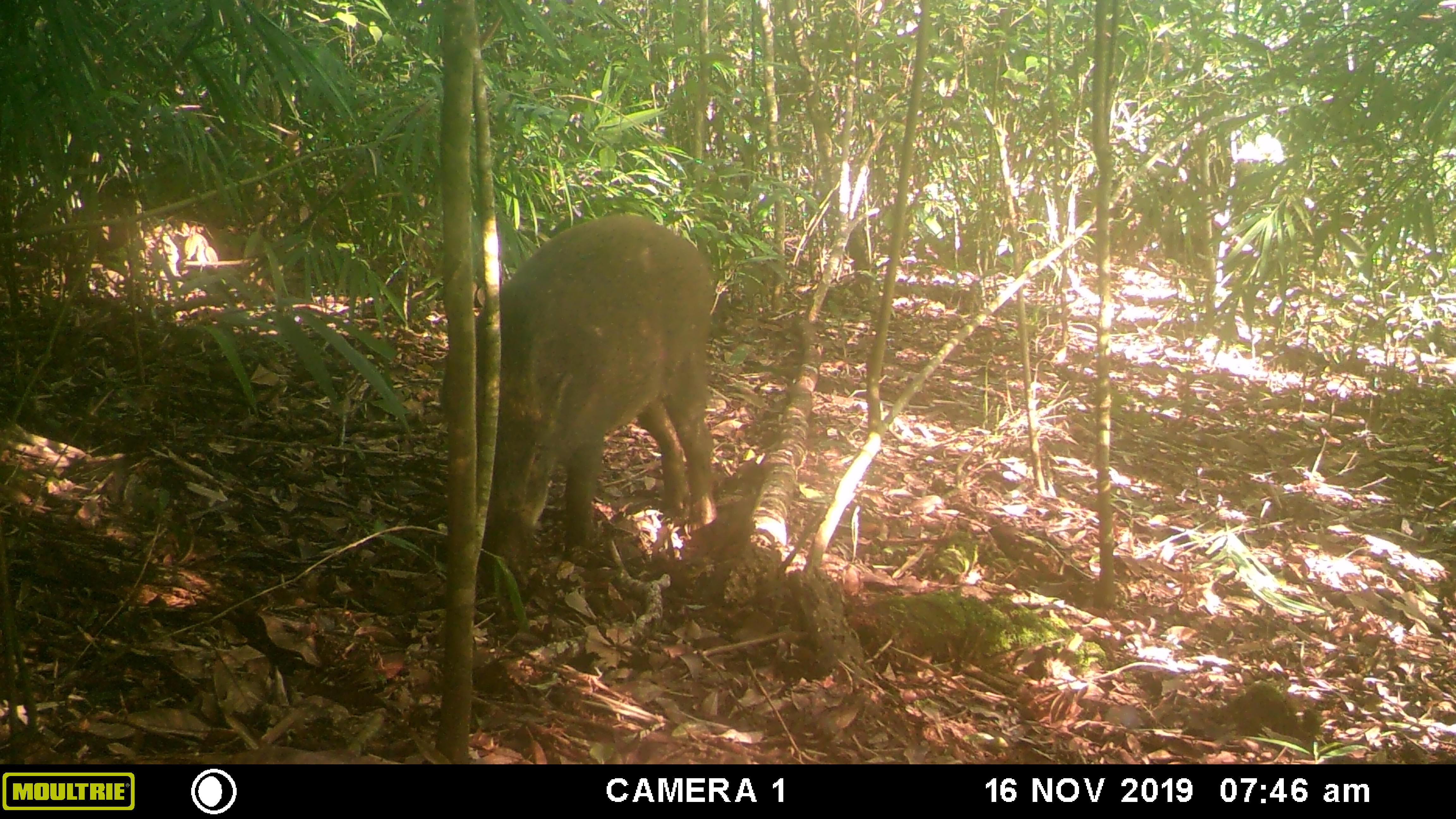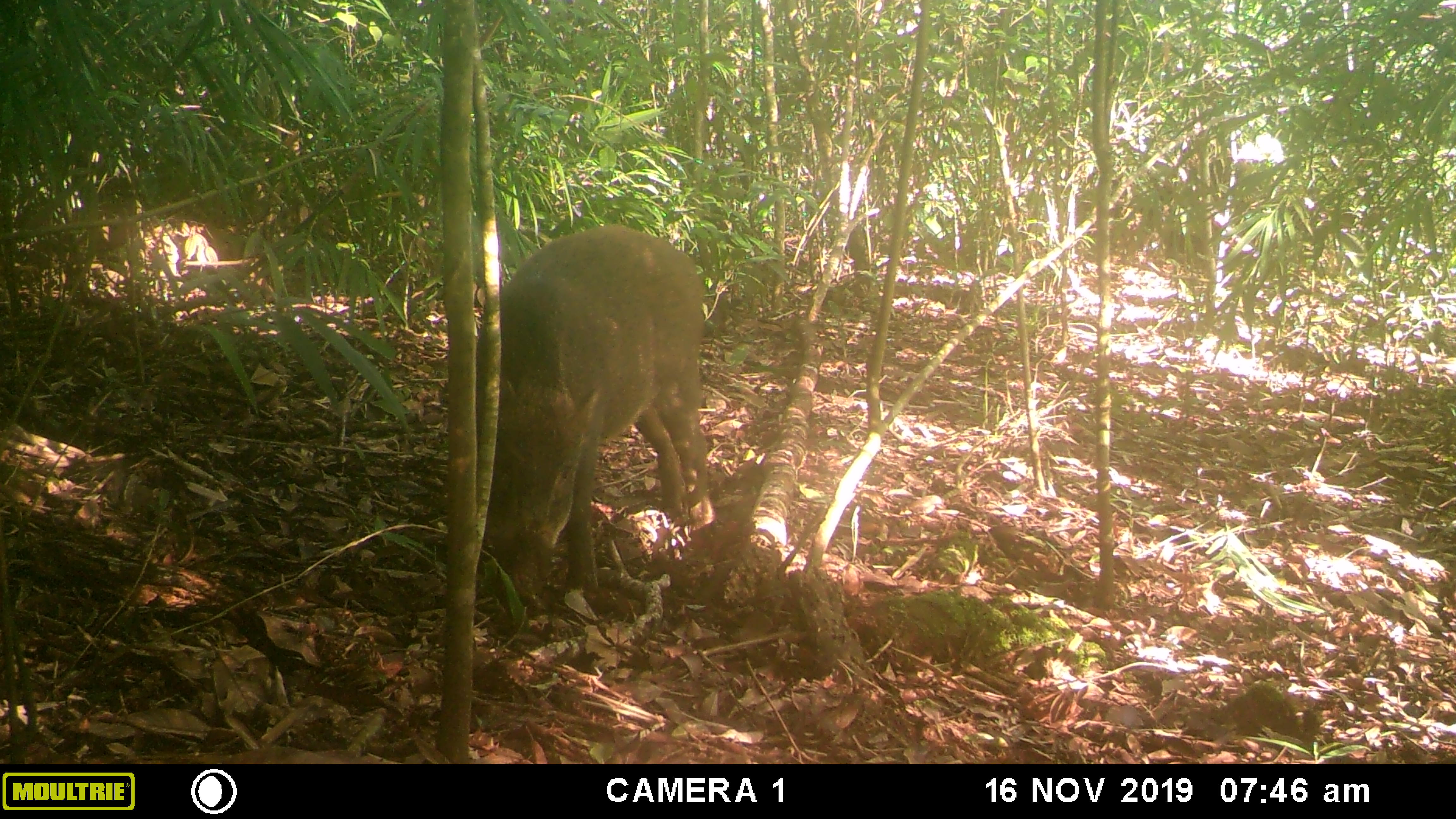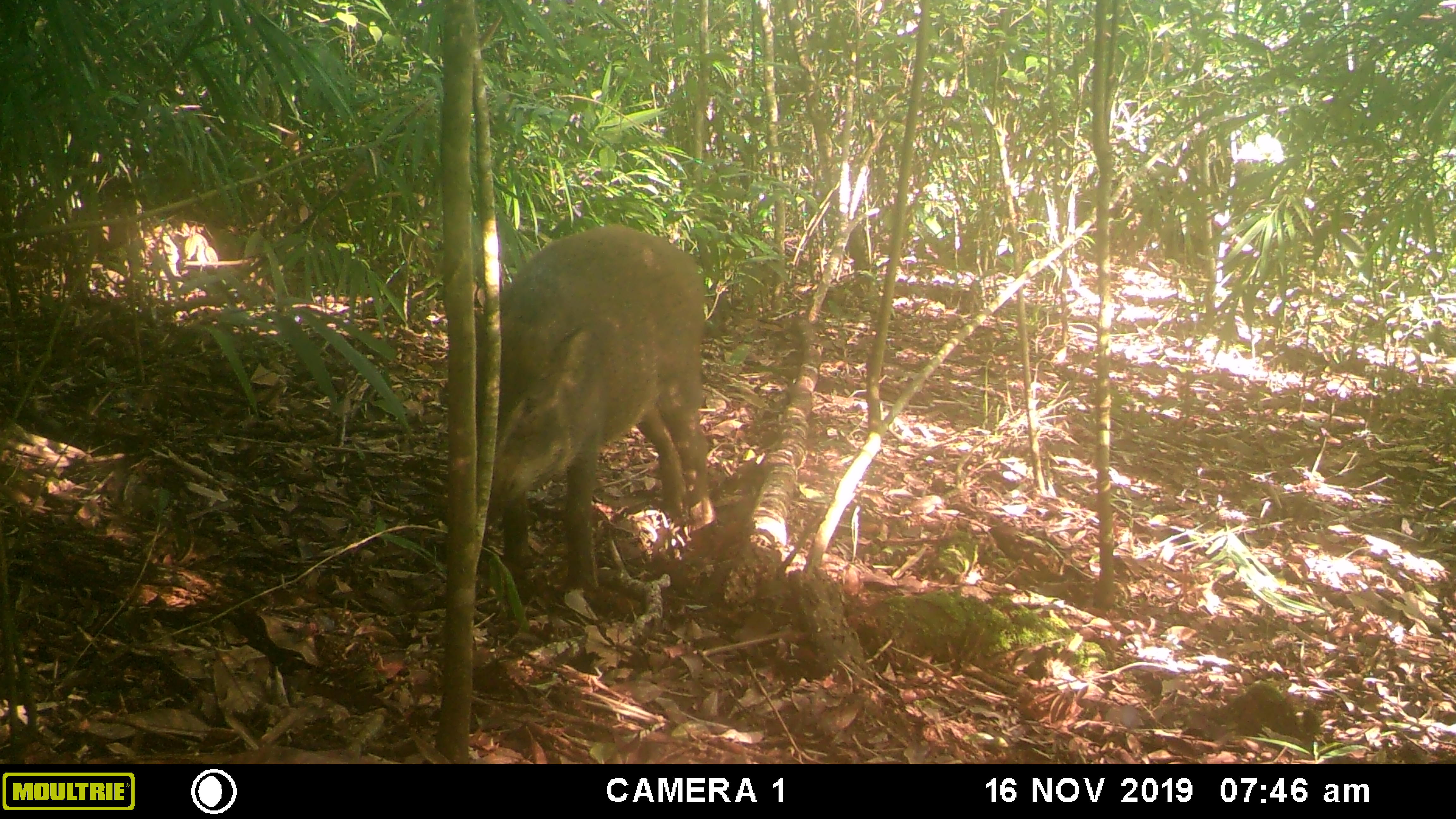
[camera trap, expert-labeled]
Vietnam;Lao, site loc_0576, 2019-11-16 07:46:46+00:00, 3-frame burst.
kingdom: Animalia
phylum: Chordata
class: Mammalia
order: Artiodactyla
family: Suidae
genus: Sus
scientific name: Sus scrofa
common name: eurasian wild pig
Eurasian wild pig (Sus scrofa). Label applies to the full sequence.